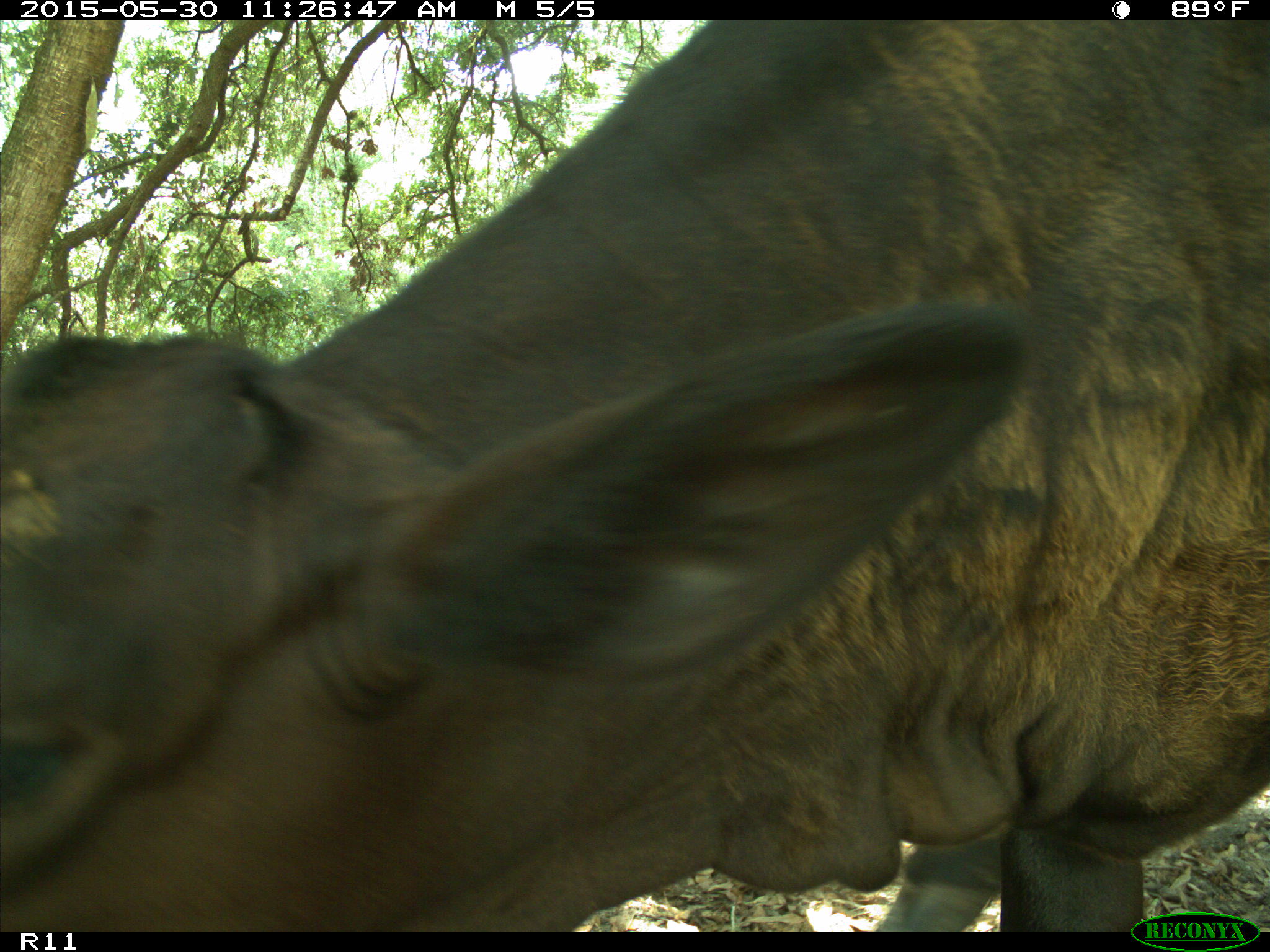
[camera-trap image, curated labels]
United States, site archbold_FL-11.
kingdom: Animalia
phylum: Chordata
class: Mammalia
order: Artiodactyla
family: Bovidae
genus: Bos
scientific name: Bos taurus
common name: domestic cow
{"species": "Bos taurus (domestic cow)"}